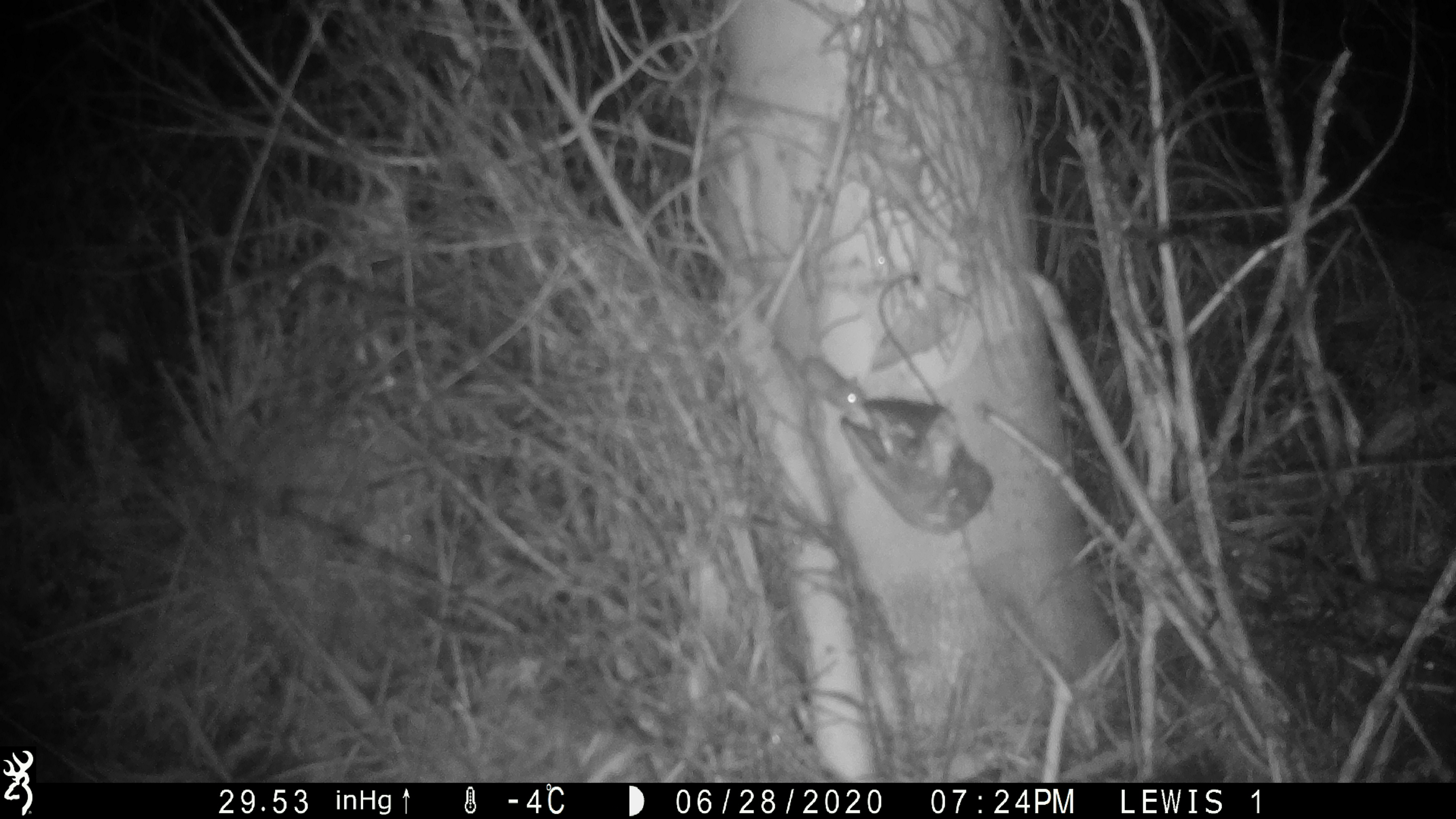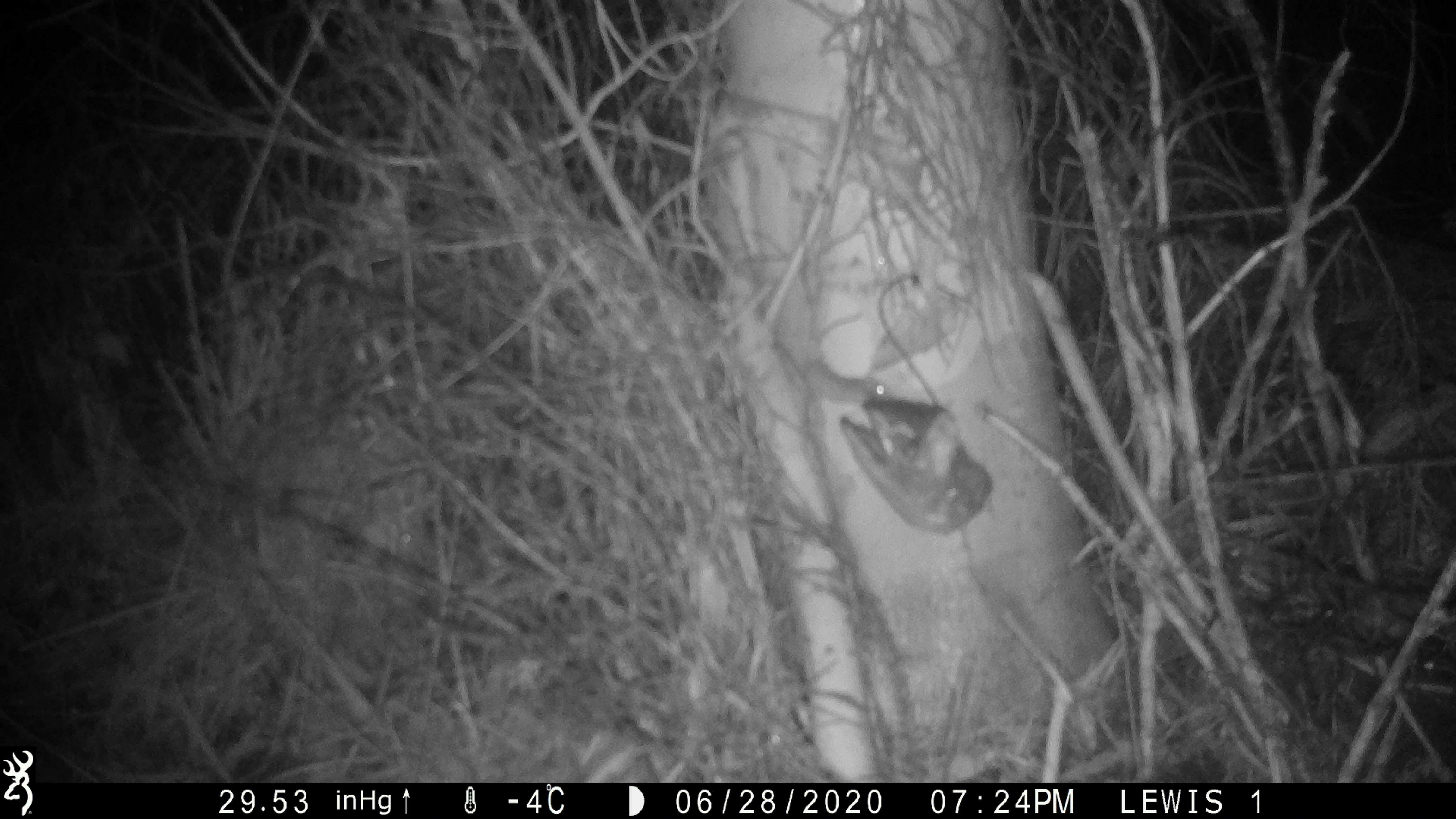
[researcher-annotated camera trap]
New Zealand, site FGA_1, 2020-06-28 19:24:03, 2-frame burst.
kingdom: Animalia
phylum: Chordata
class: Mammalia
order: Rodentia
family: Muridae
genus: Mus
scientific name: Mus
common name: mouse